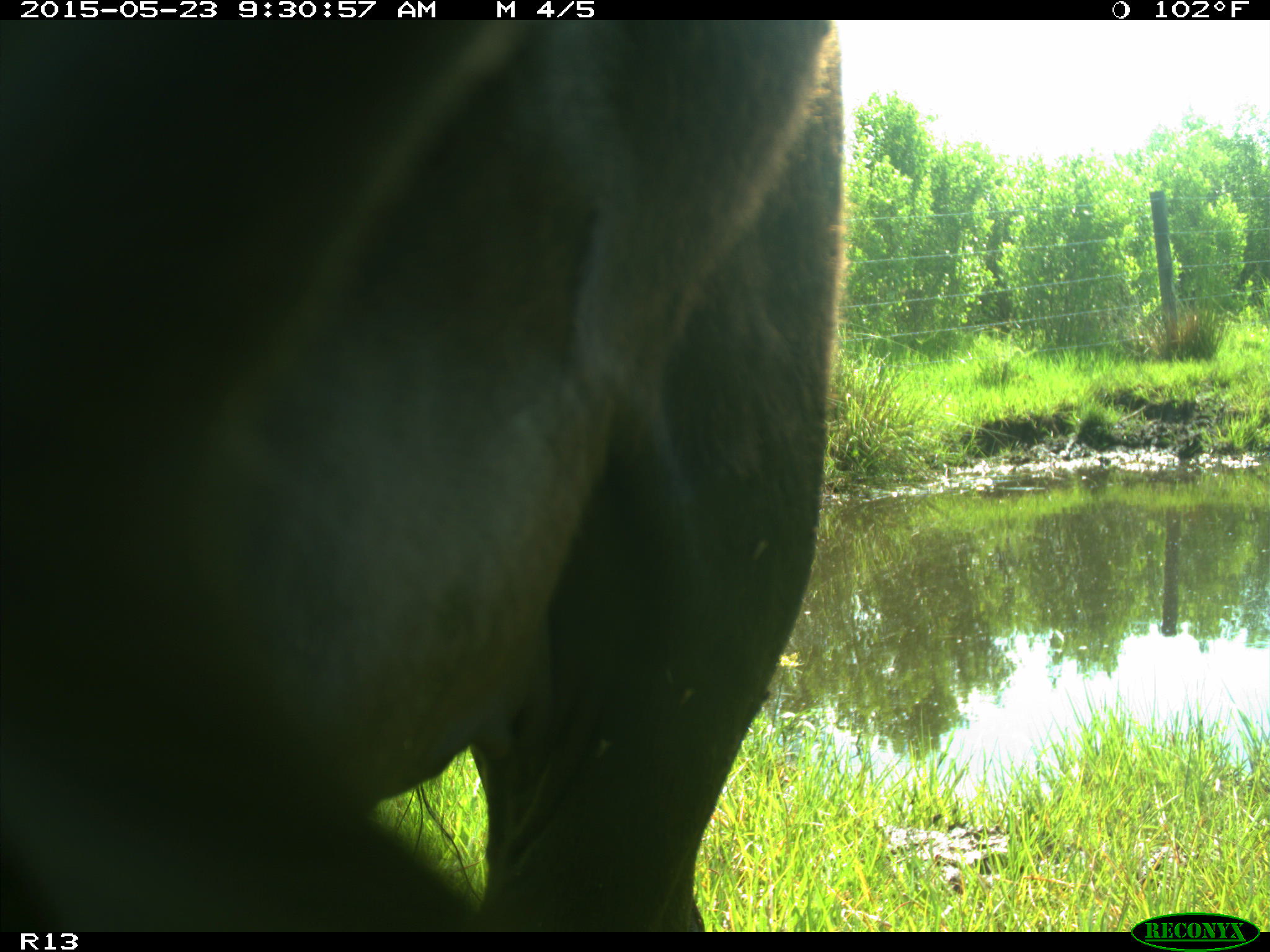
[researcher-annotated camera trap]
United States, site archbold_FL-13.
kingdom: Animalia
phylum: Chordata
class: Mammalia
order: Artiodactyla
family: Bovidae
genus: Bos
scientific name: Bos taurus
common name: domestic cow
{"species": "Bos taurus (domestic cow)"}